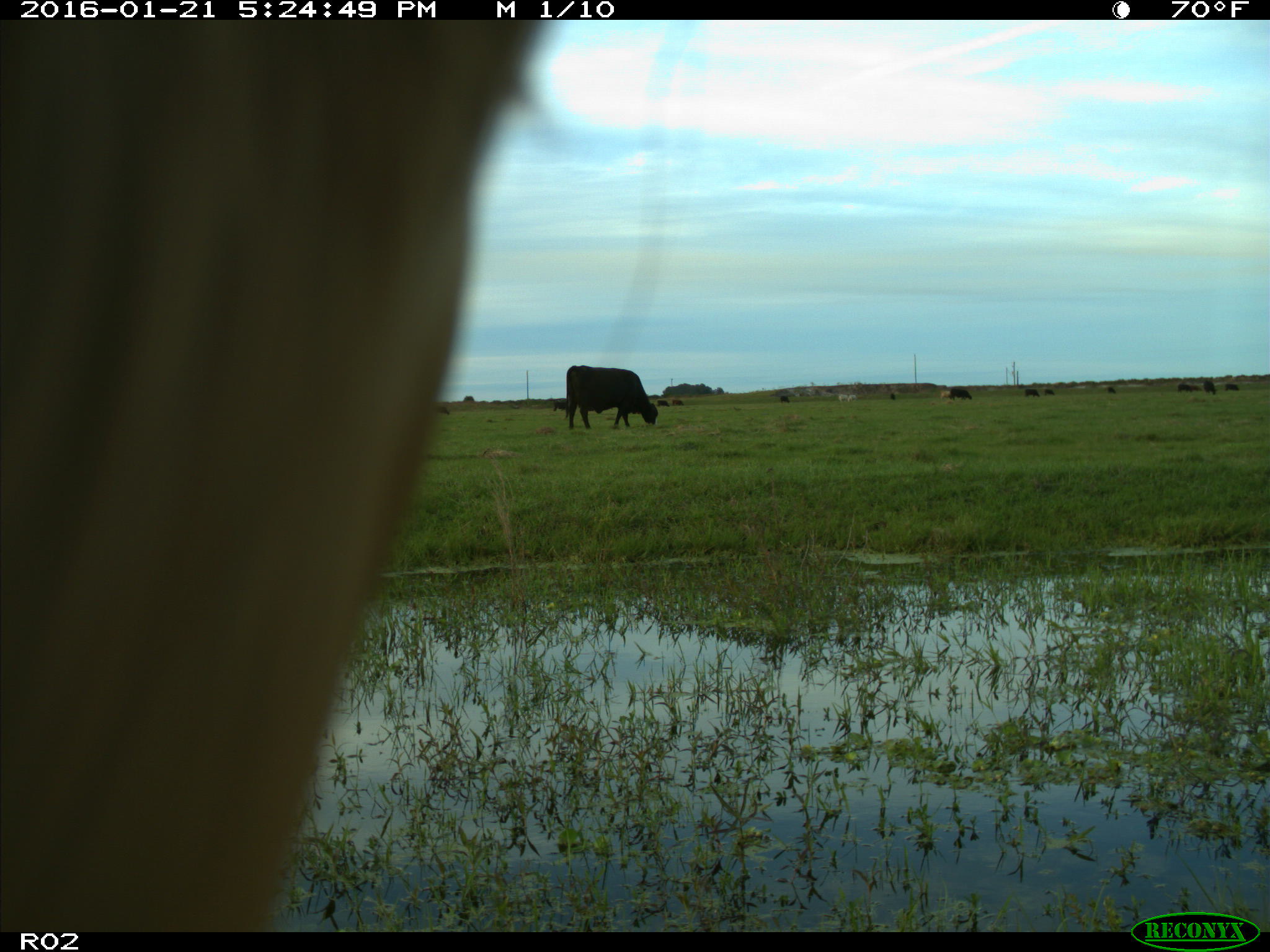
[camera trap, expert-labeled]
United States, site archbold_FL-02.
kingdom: Animalia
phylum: Chordata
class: Mammalia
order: Artiodactyla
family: Bovidae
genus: Bos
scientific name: Bos taurus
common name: domestic cow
Bos taurus (domestic cow).